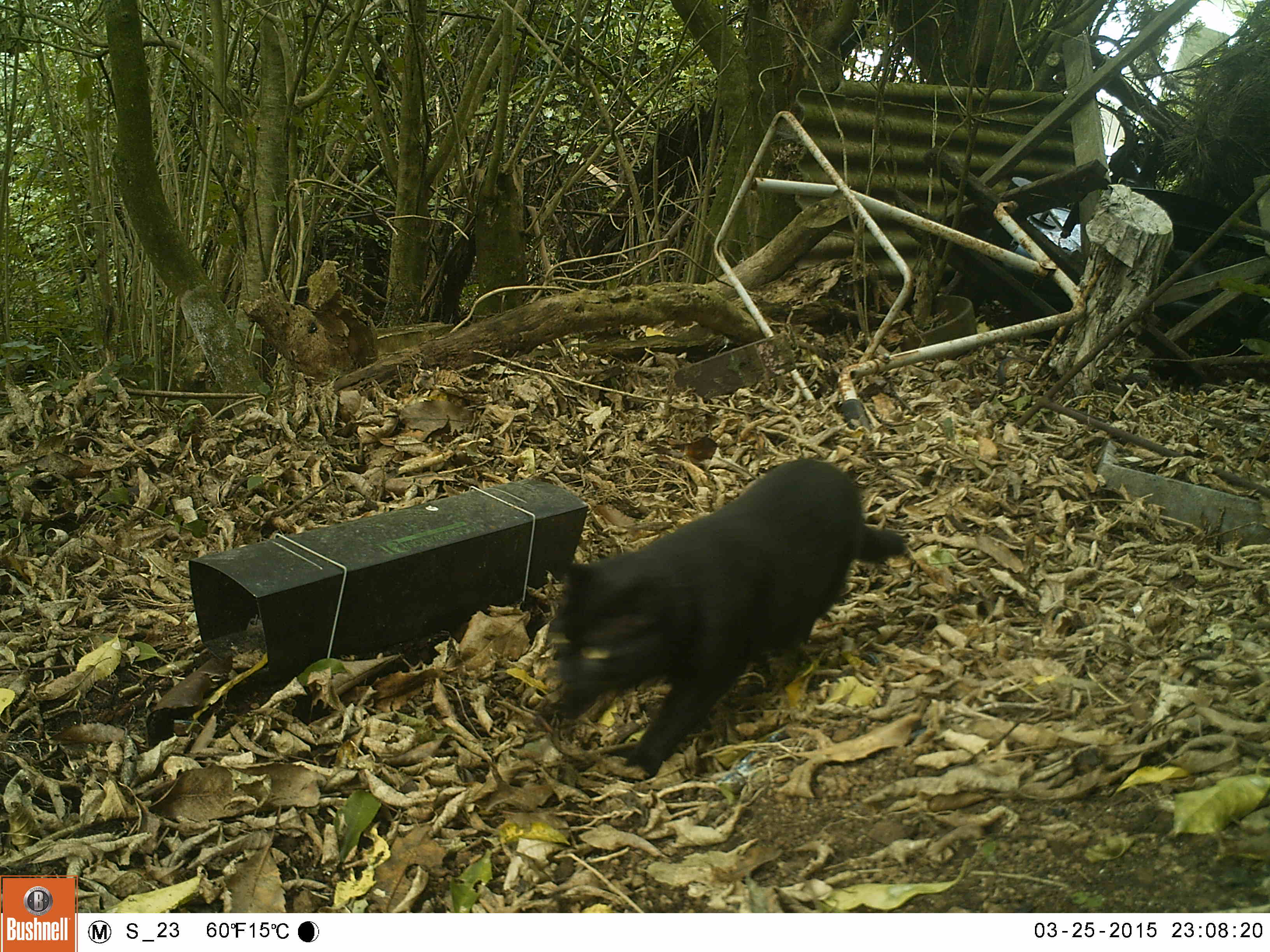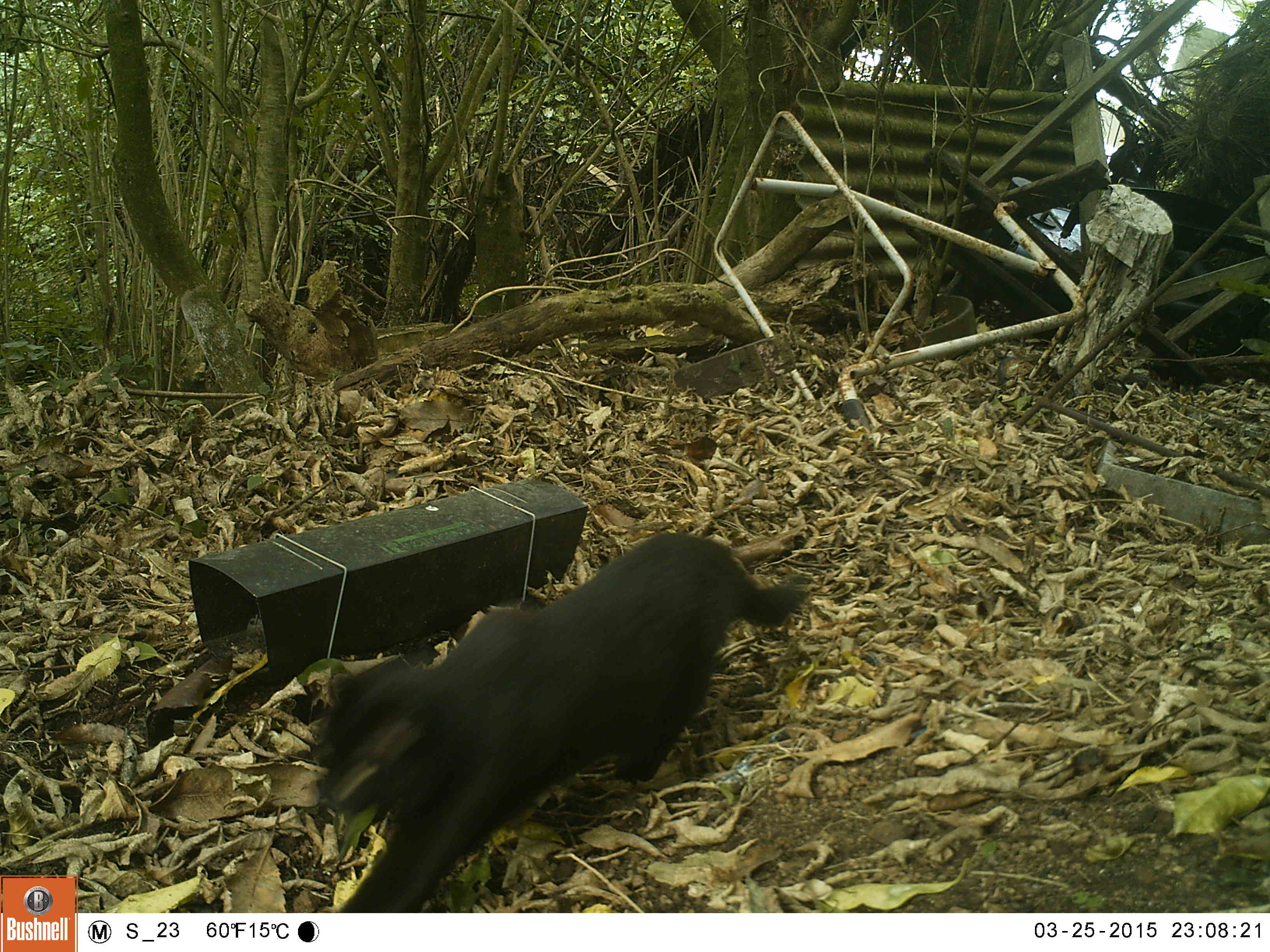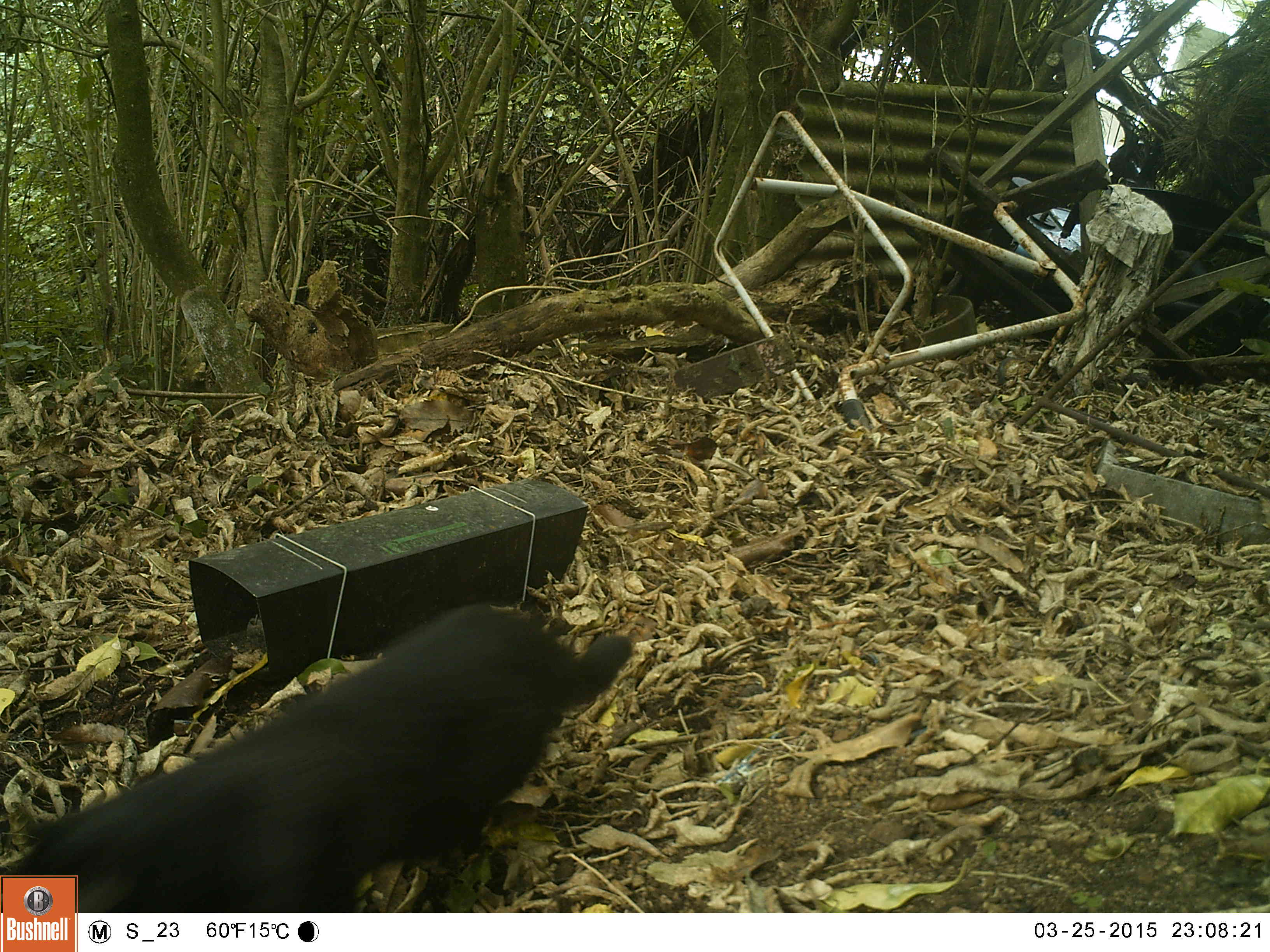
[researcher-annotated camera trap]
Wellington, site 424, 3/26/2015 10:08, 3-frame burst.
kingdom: Animalia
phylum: Chordata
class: Mammalia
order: Carnivora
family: Felidae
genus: Felis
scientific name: Felis catus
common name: cat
Cat (Felis catus).